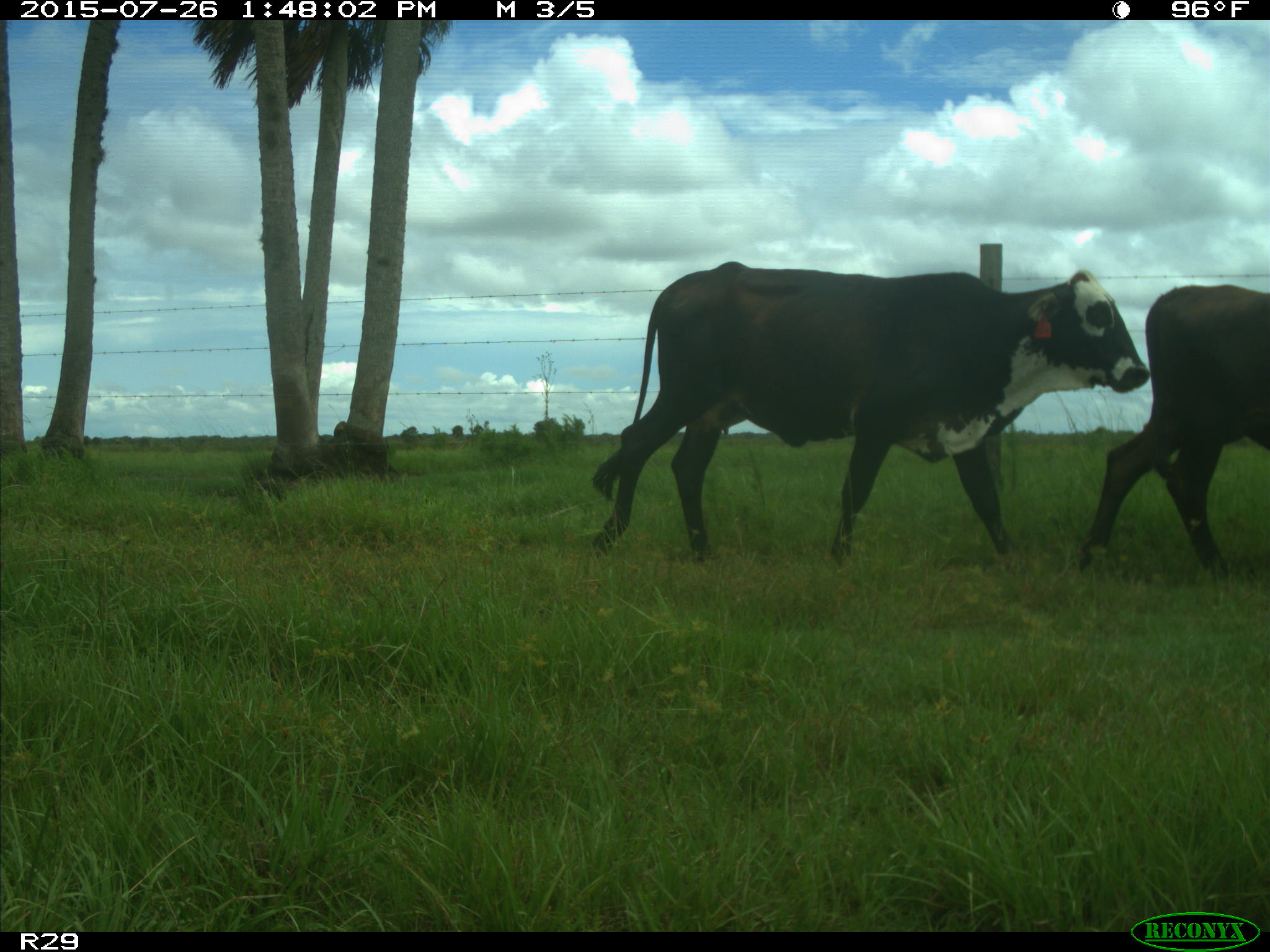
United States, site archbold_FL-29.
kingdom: Animalia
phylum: Chordata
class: Mammalia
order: Artiodactyla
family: Bovidae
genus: Bos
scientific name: Bos taurus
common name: domestic cow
Bos taurus (domestic cow).